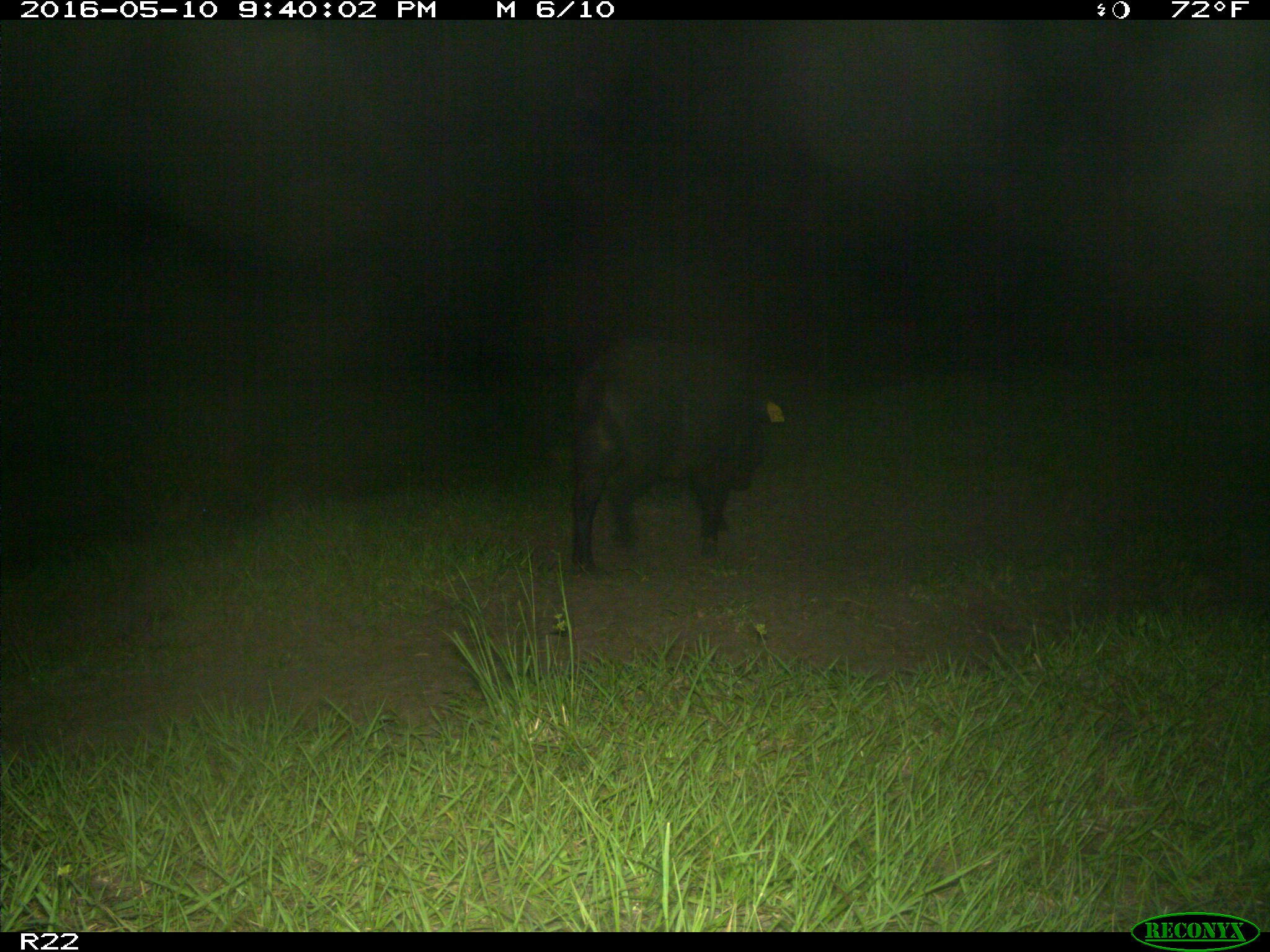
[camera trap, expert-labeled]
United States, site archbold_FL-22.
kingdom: Animalia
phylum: Chordata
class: Mammalia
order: Artiodactyla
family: Suidae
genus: Sus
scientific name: Sus scrofa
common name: wild boar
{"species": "Sus scrofa (wild boar)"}